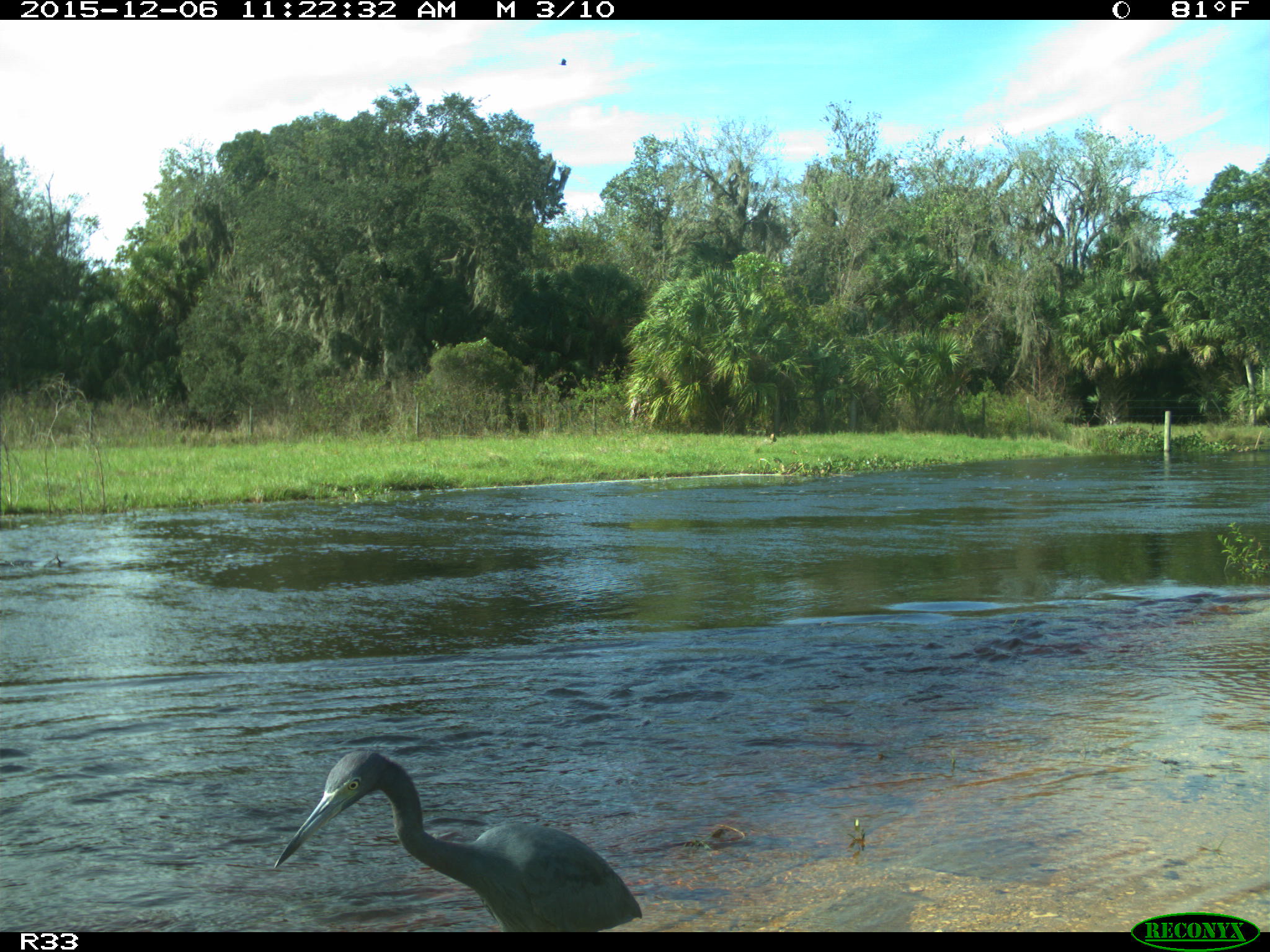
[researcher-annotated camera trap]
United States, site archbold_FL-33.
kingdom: Animalia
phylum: Chordata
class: Aves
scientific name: Aves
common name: birds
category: unidentified bird